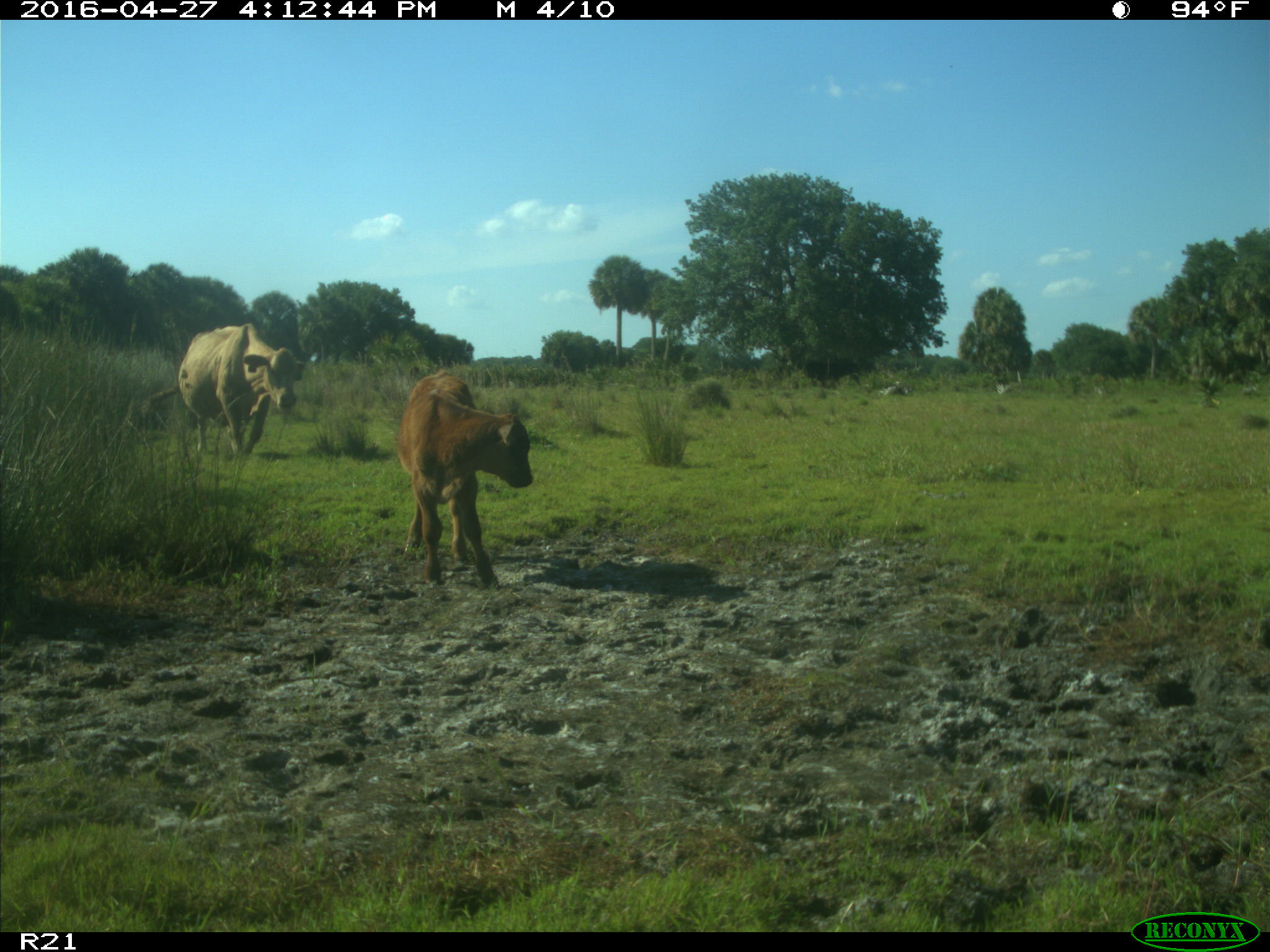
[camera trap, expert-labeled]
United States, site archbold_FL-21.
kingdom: Animalia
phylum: Chordata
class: Mammalia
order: Artiodactyla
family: Bovidae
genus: Bos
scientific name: Bos taurus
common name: domestic cow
Bos taurus (domestic cow).